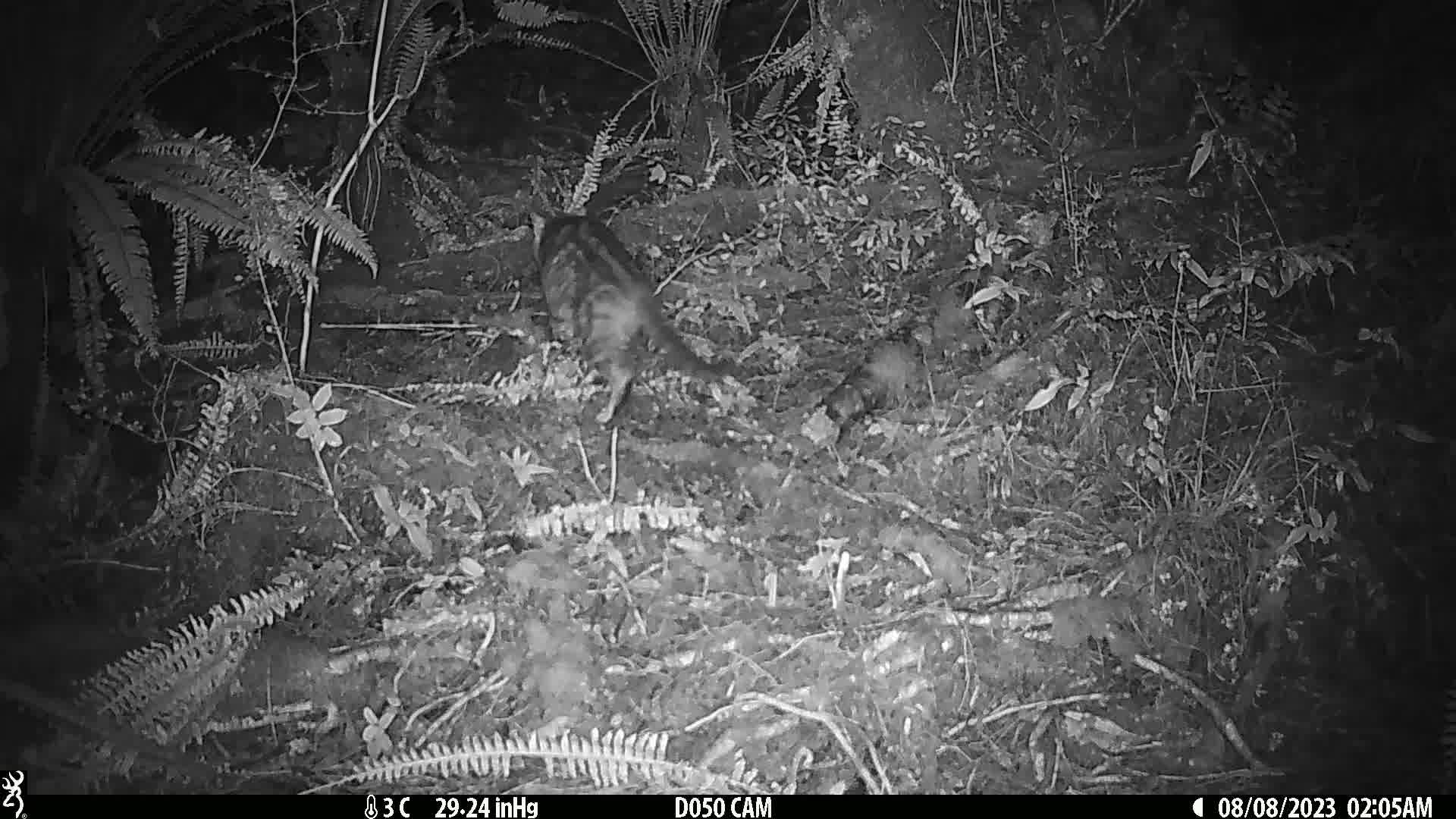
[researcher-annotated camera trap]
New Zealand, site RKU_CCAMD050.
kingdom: Animalia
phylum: Chordata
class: Mammalia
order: Carnivora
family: Felidae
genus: Felis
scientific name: Felis catus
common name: domestic cat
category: cat